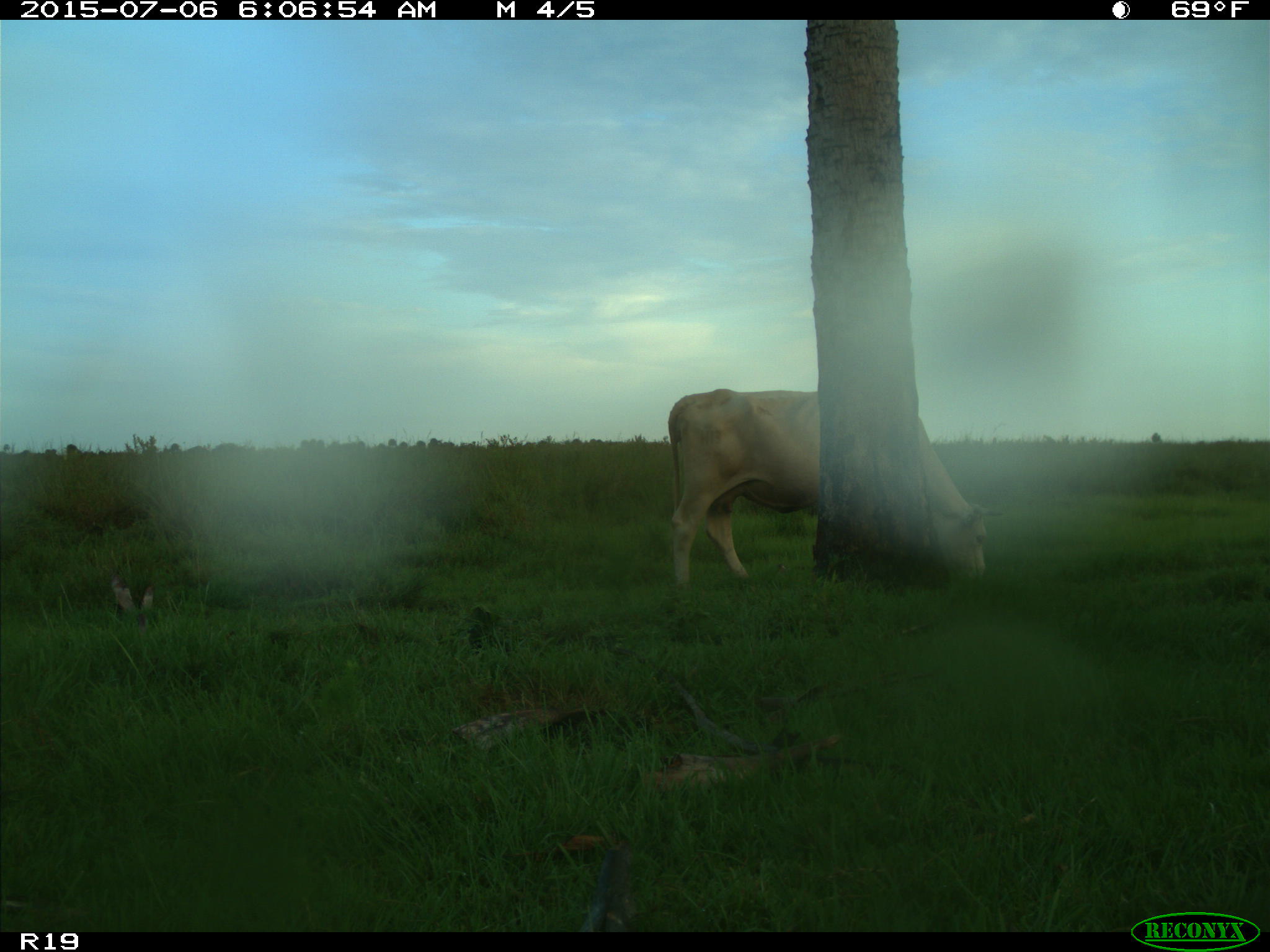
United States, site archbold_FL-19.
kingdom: Animalia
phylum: Chordata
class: Mammalia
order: Artiodactyla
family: Bovidae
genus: Bos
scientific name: Bos taurus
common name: domestic cow